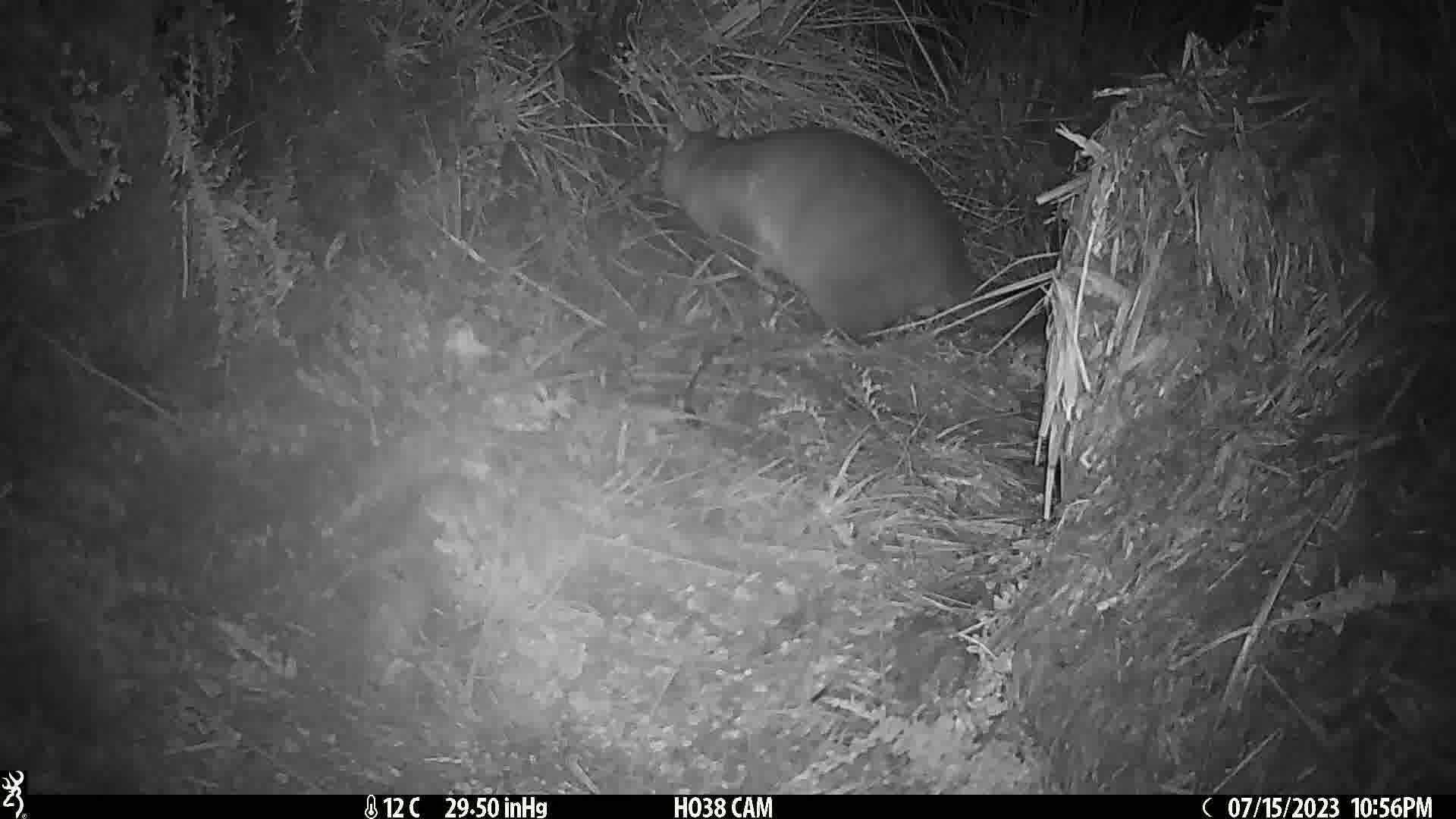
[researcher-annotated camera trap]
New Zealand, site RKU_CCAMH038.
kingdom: Animalia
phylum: Chordata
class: Mammalia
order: Diprotodontia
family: Phalangeridae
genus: Trichosurus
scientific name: Trichosurus vulpecula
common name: common brushtail possum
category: possum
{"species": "possum (common brushtail possum) (Trichosurus vulpecula)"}